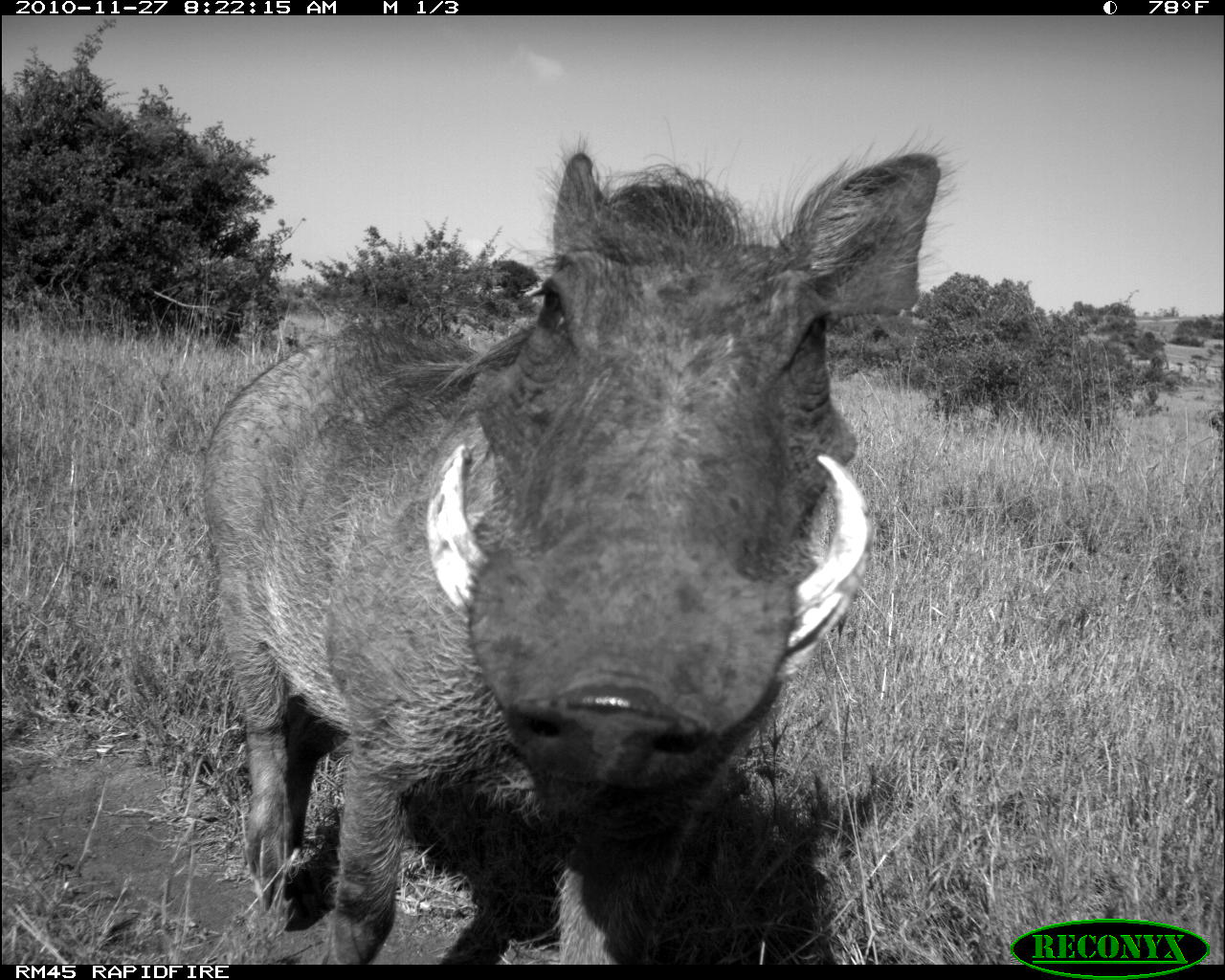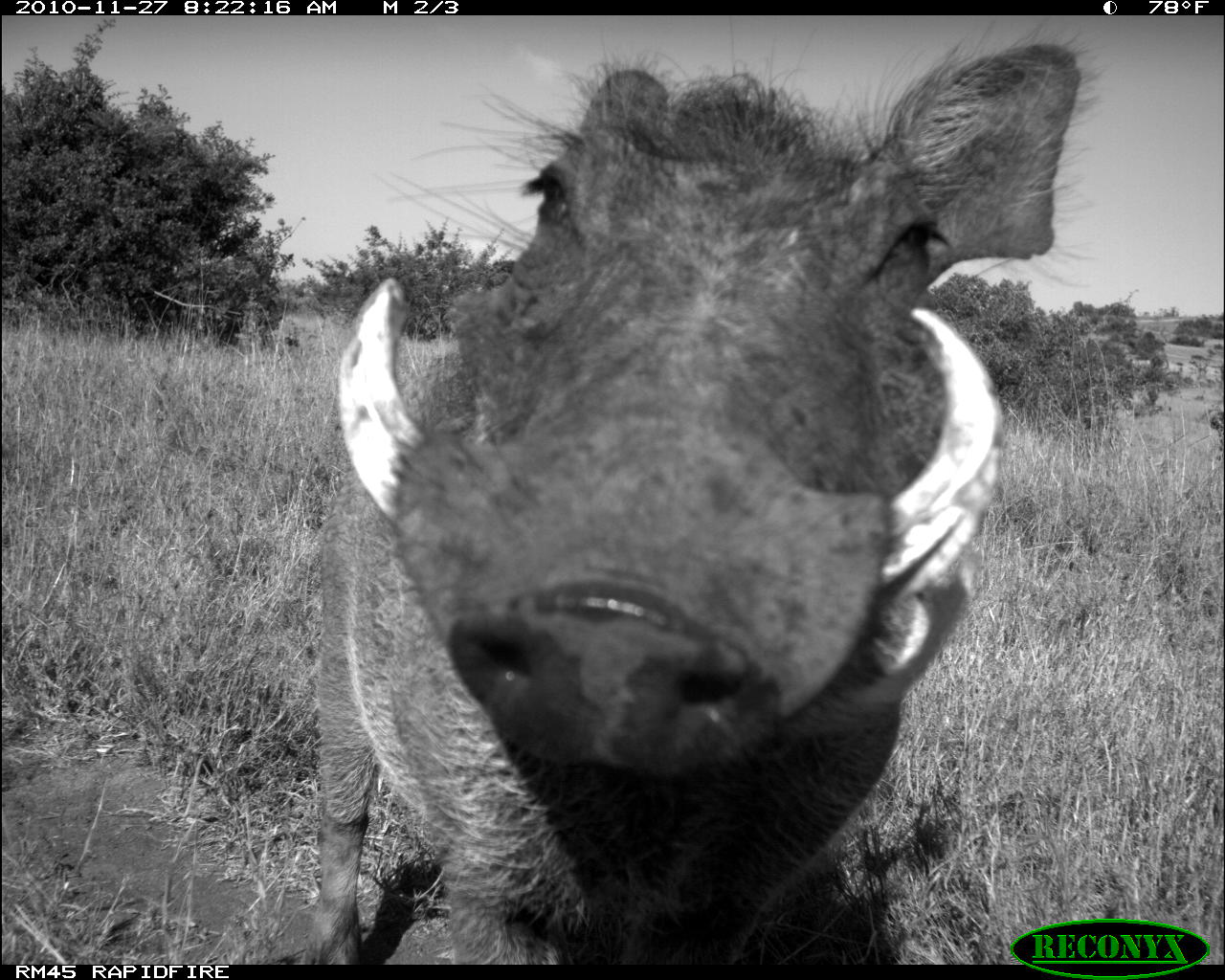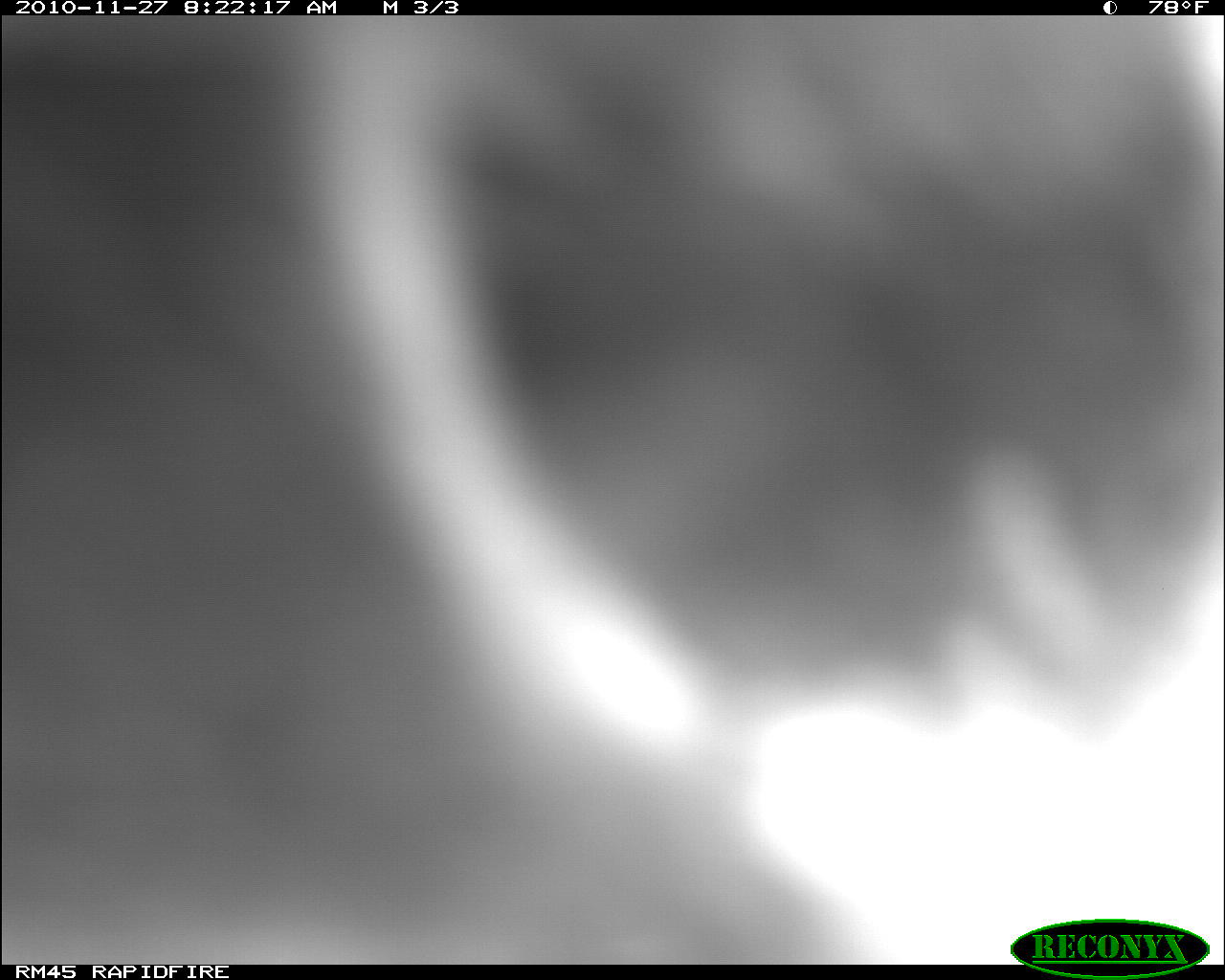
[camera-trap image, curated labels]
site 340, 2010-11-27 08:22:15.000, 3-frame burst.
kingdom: Animalia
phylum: Chordata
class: Mammalia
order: Artiodactyla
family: Suidae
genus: Phacochoerus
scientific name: Phacochoerus africanus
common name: common warthog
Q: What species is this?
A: Phacochoerus africanus (common warthog).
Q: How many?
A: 1.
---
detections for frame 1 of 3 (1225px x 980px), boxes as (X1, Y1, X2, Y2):
phacochoerus africanus: (197, 132, 953, 964)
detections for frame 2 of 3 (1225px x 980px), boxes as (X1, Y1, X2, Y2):
phacochoerus africanus: (301, 13, 1109, 964)